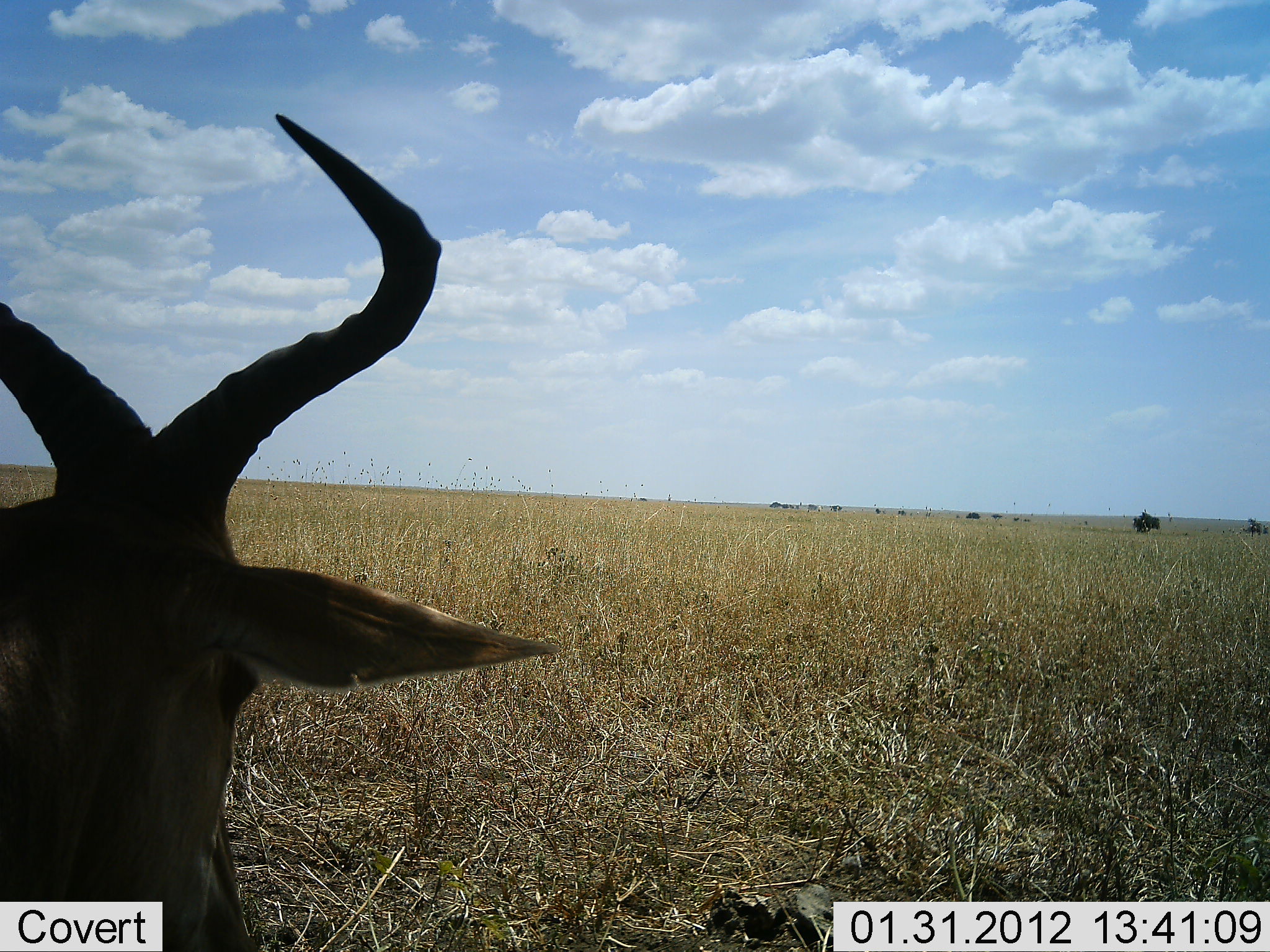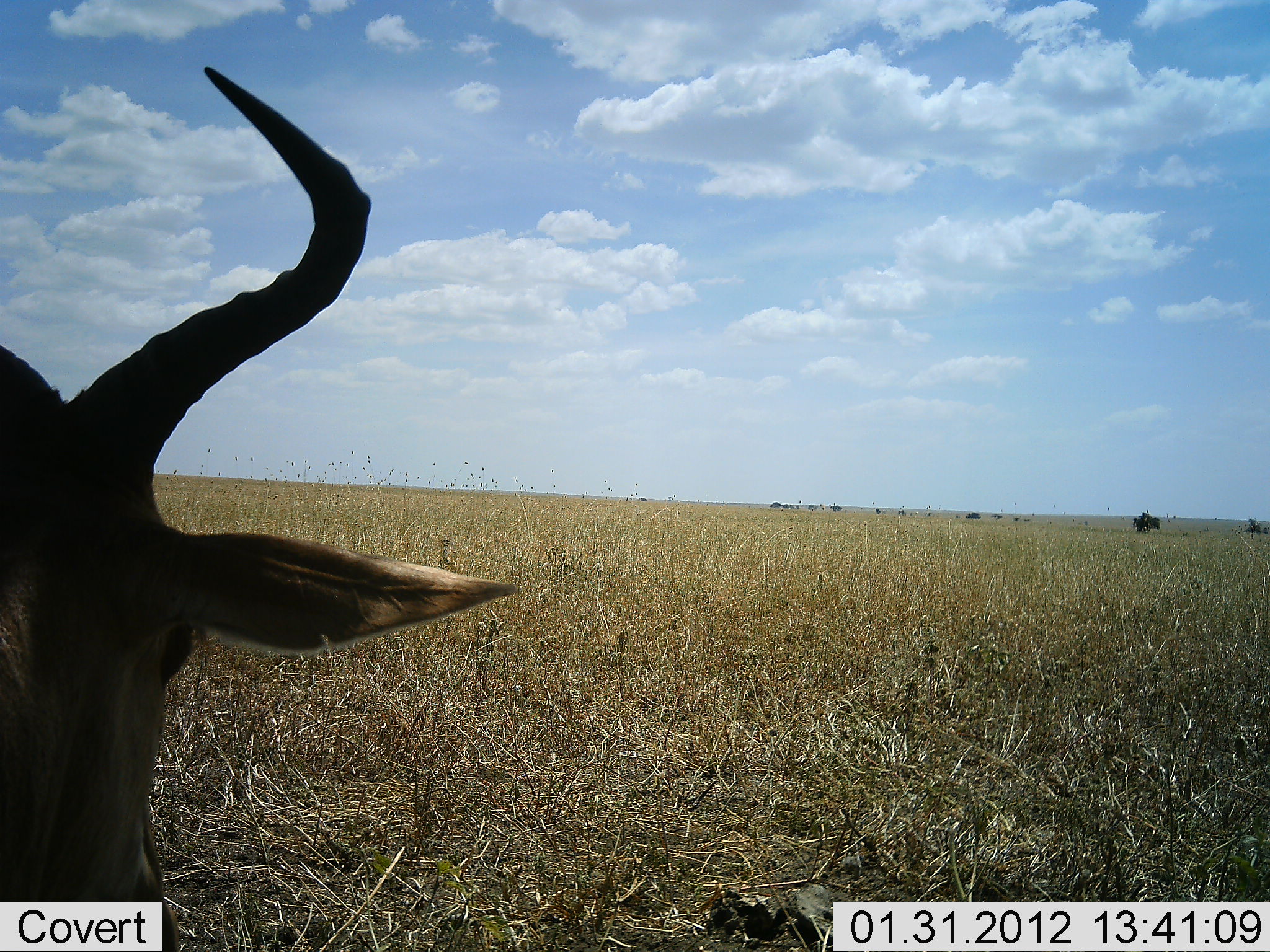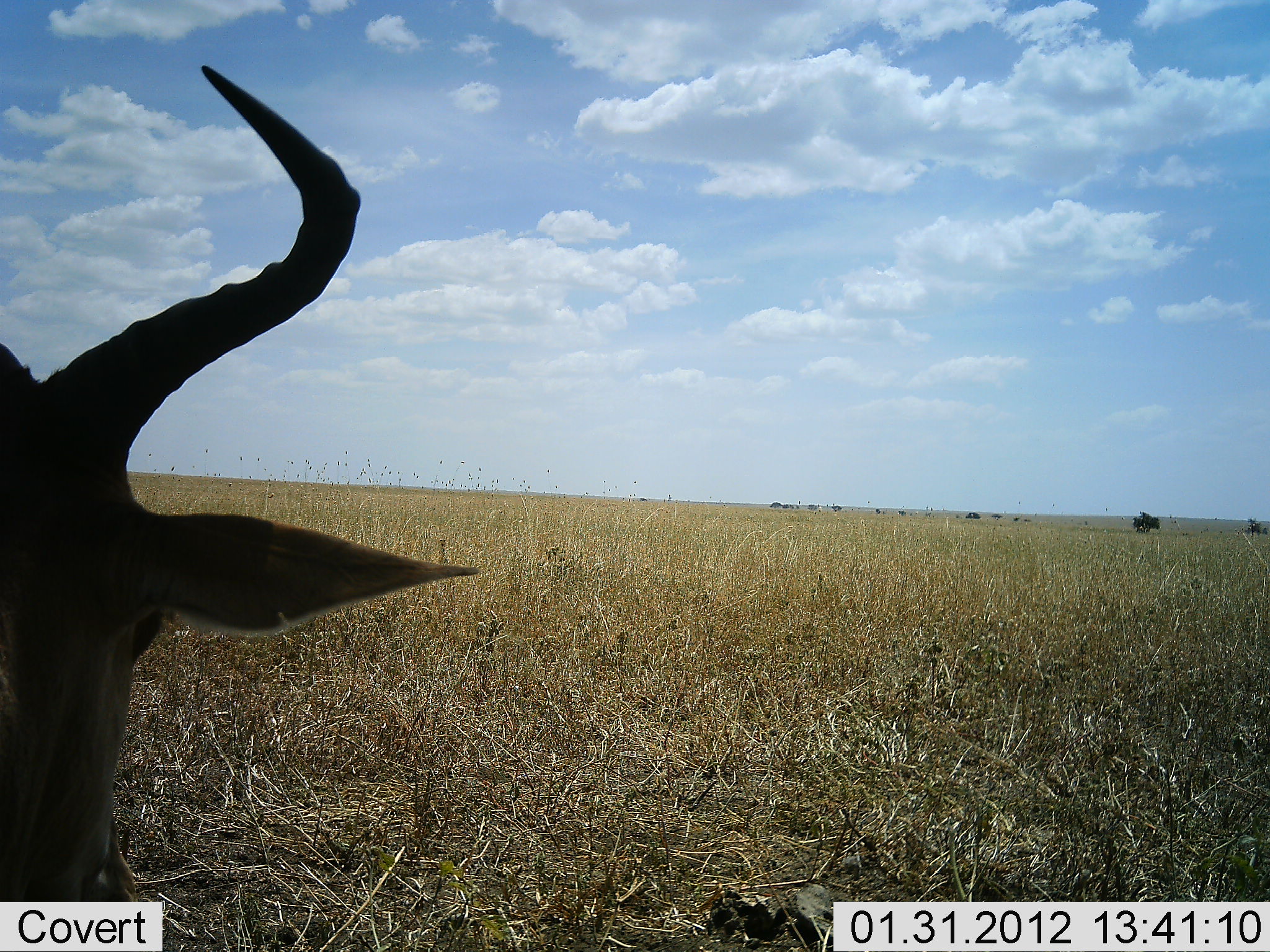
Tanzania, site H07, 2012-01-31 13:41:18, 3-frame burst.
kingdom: Animalia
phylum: Chordata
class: Mammalia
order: Artiodactyla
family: Bovidae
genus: Alcelaphus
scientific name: Alcelaphus buselaphus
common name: hartebeest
Hartebeest (Alcelaphus buselaphus), count 1. Behavior (volunteer vote fractions): standing 33%, resting 56%, moving 6%, interacting 0%. Young present (vote fraction): 0%. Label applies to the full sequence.